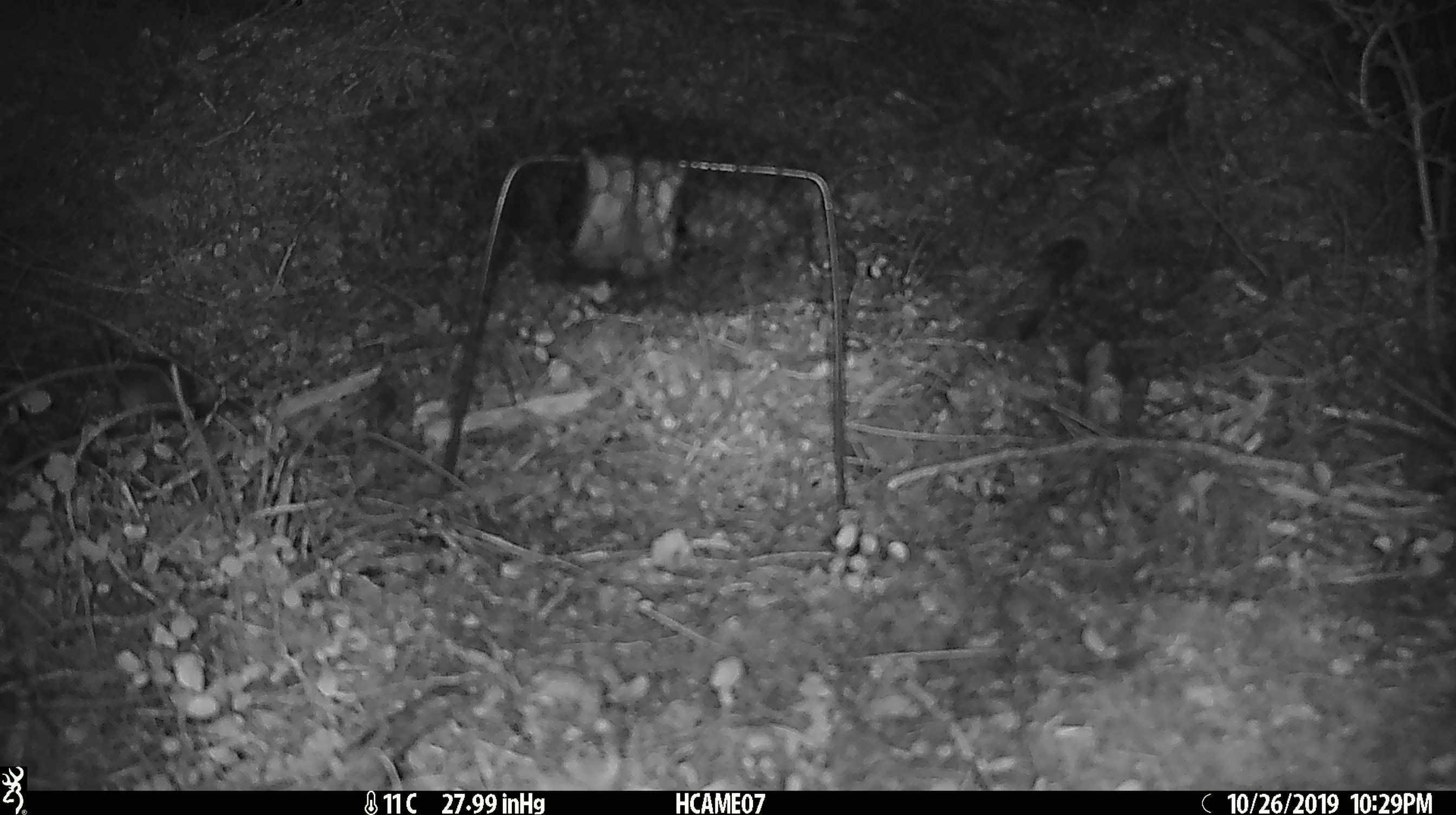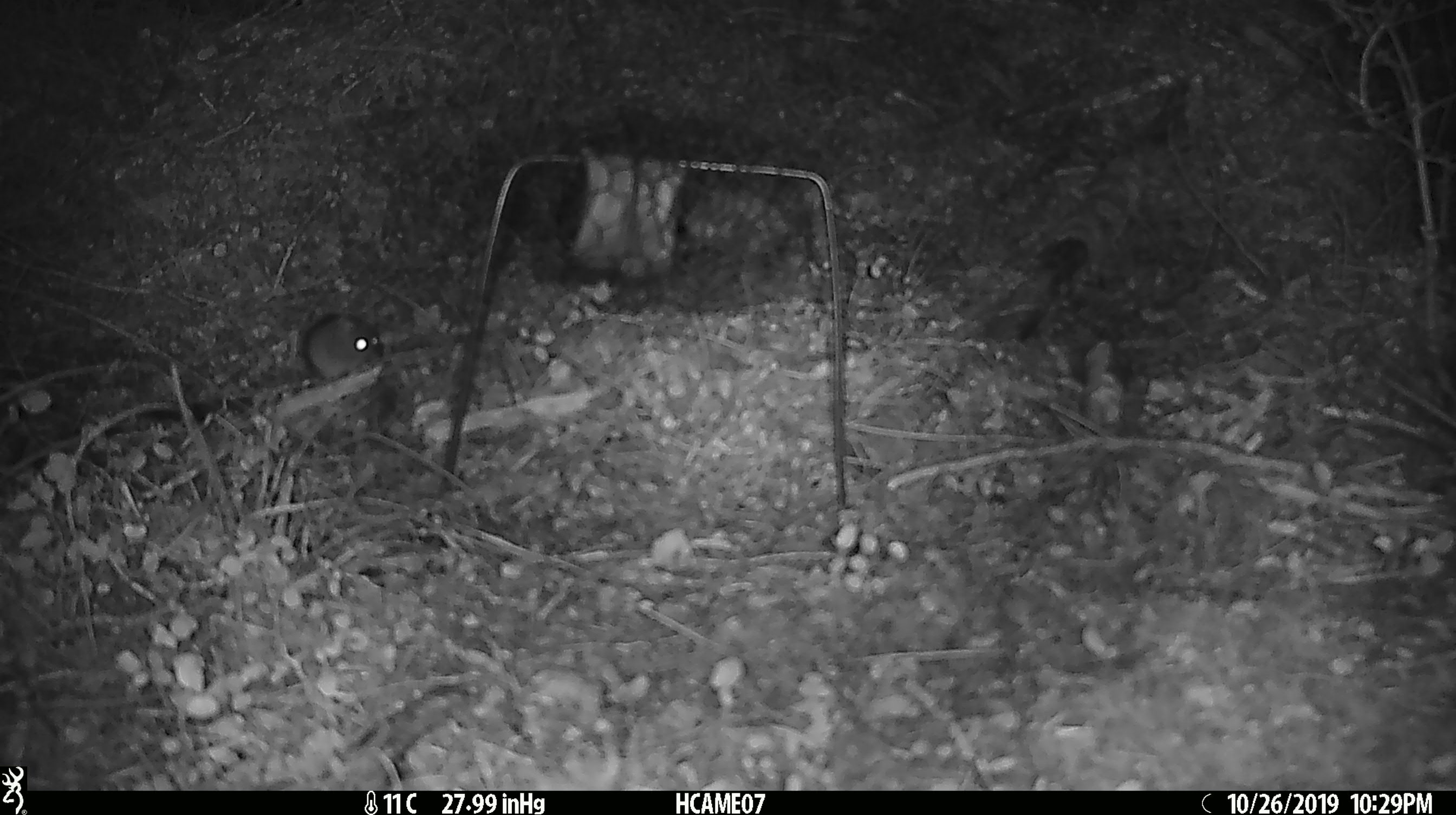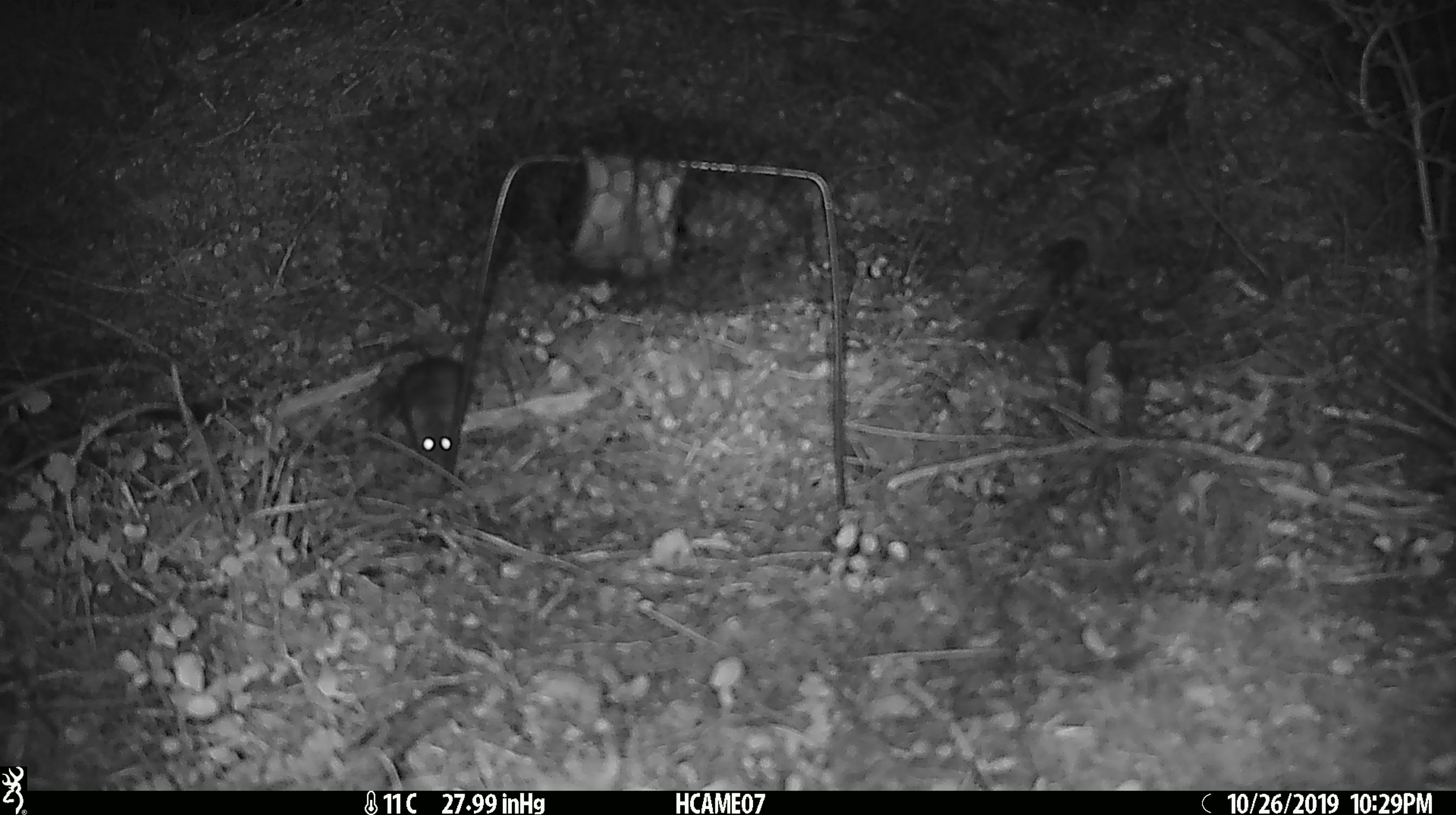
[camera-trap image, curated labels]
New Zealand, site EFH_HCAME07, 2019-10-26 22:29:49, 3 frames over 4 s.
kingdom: Animalia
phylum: Chordata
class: Mammalia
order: Rodentia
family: Muridae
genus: Mus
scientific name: Mus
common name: mouse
Mouse (Mus).